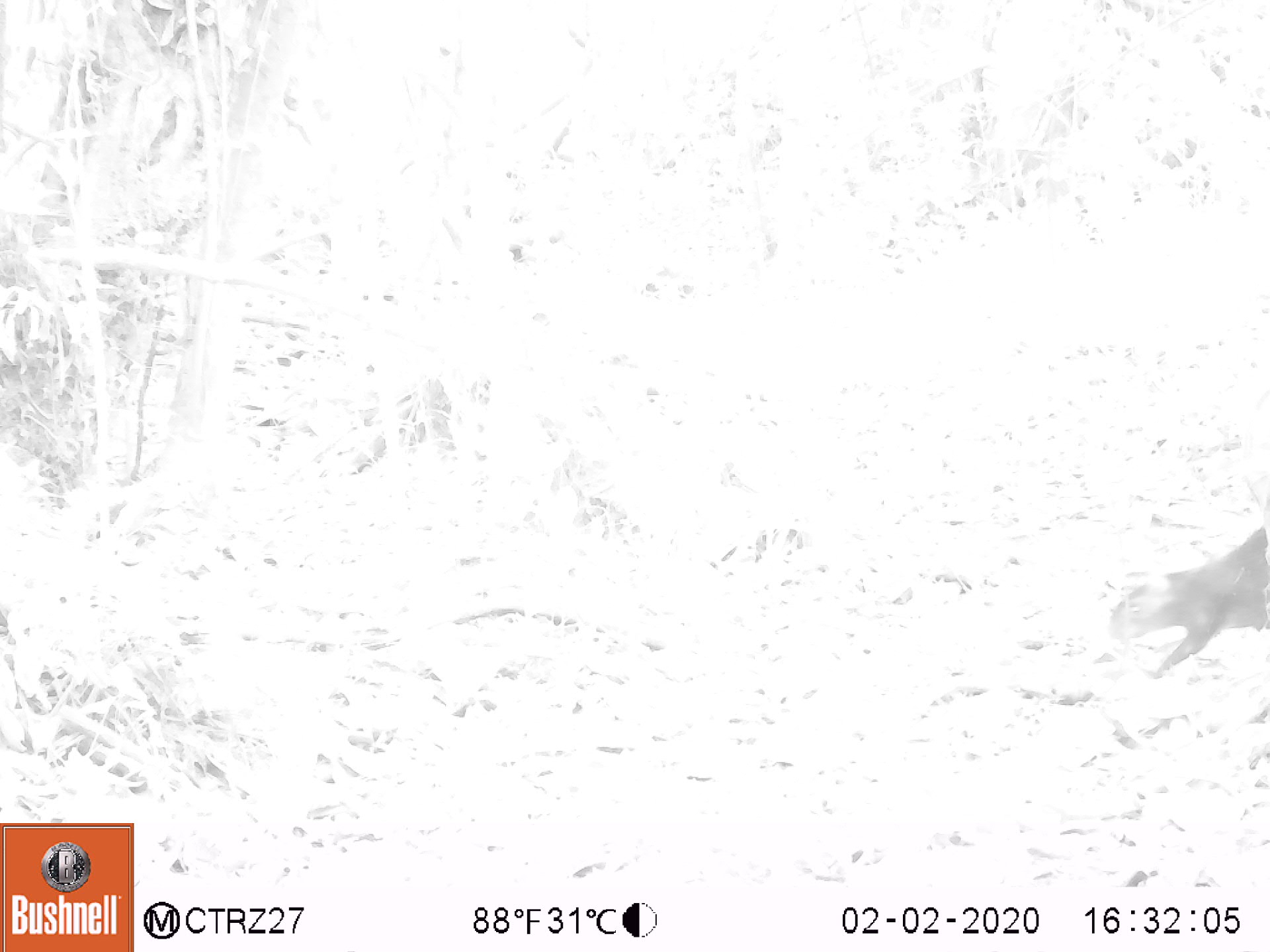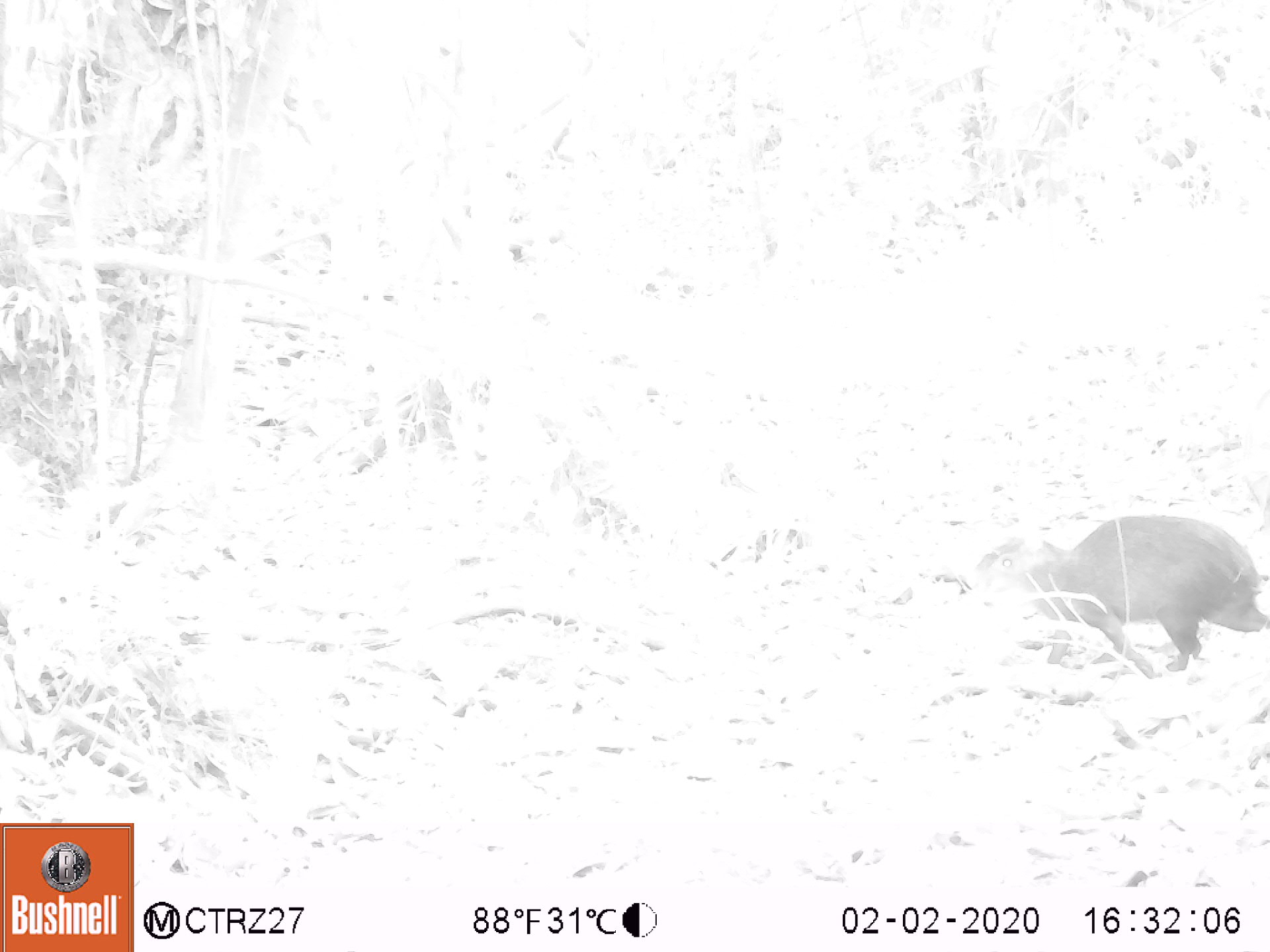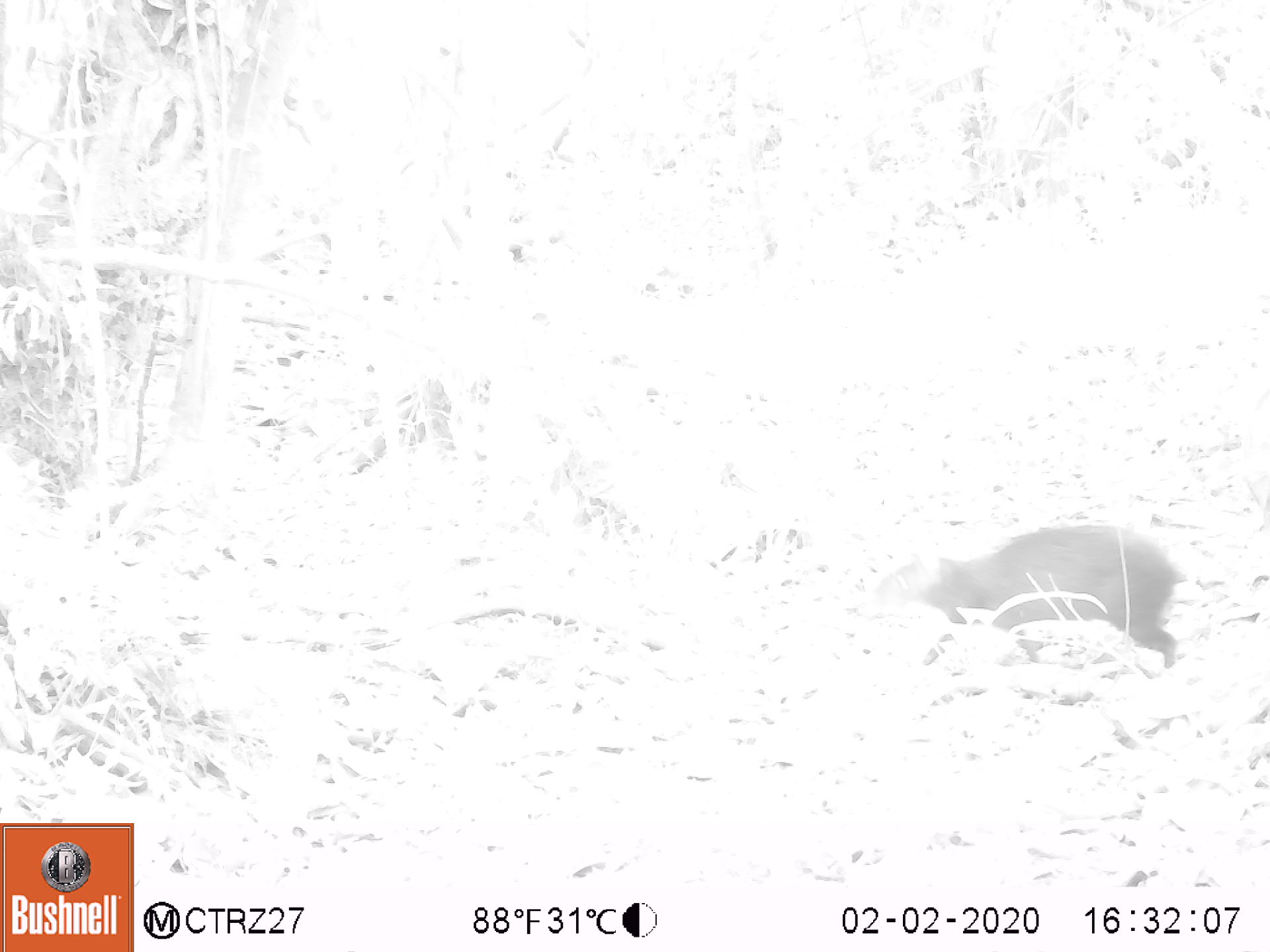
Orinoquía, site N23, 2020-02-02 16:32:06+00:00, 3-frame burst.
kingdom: Animalia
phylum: Chordata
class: Mammalia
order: Rodentia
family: Dasyproctidae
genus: Dasyprocta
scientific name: Dasyprocta fuliginosa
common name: black agouti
Black agouti (Dasyprocta fuliginosa).